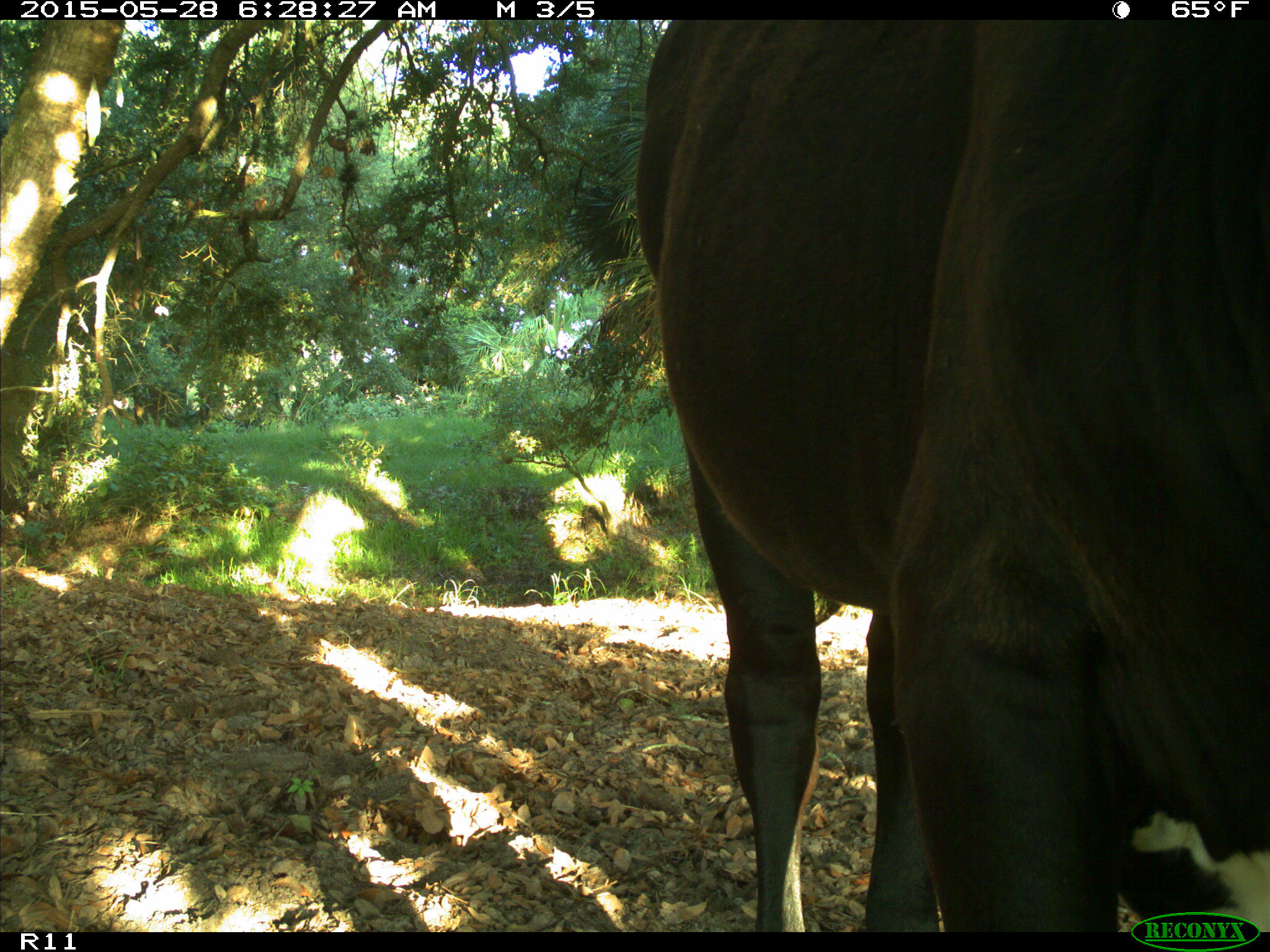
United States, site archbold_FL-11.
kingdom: Animalia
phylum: Chordata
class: Mammalia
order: Artiodactyla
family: Bovidae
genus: Bos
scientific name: Bos taurus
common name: domestic cow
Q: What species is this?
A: Bos taurus (domestic cow).